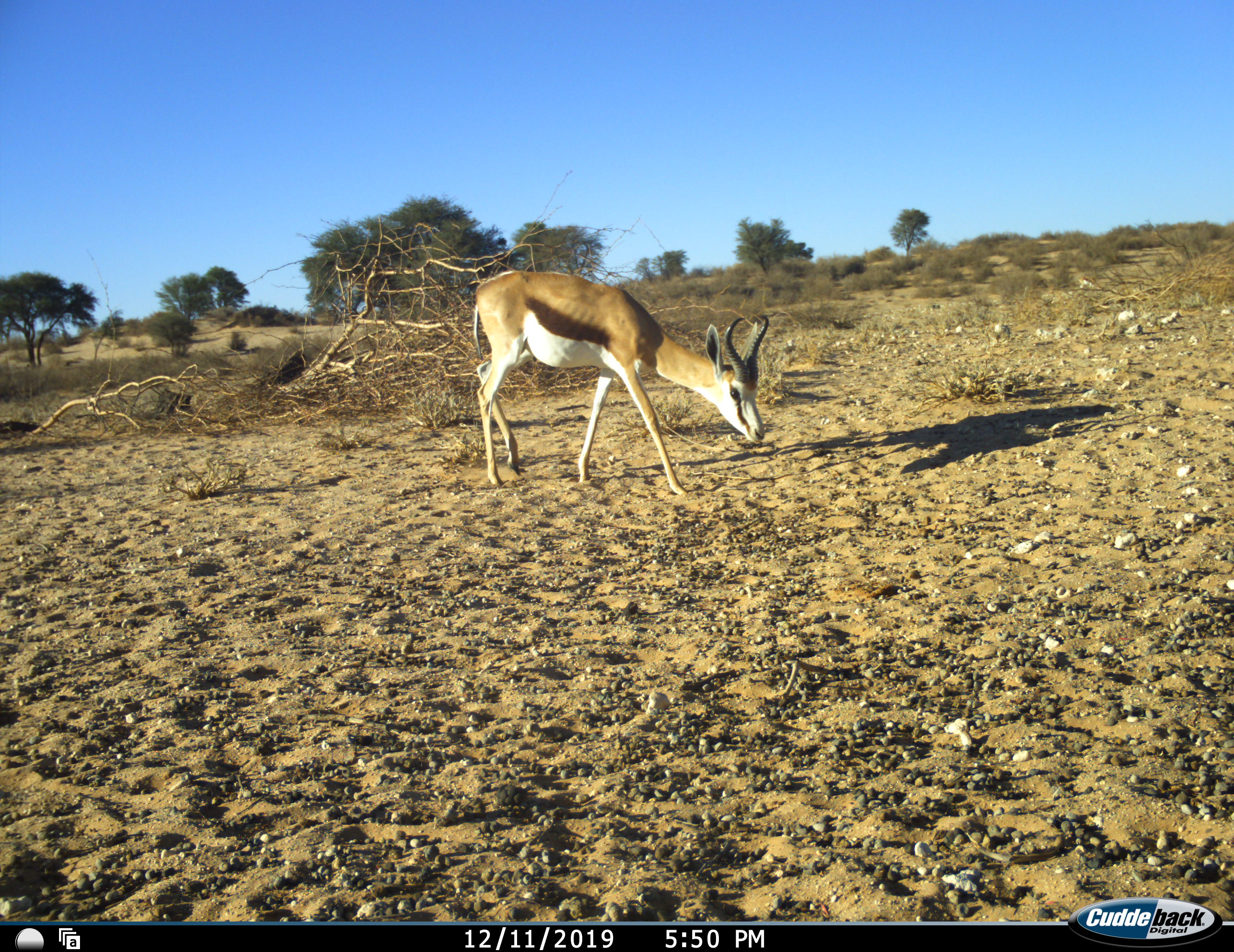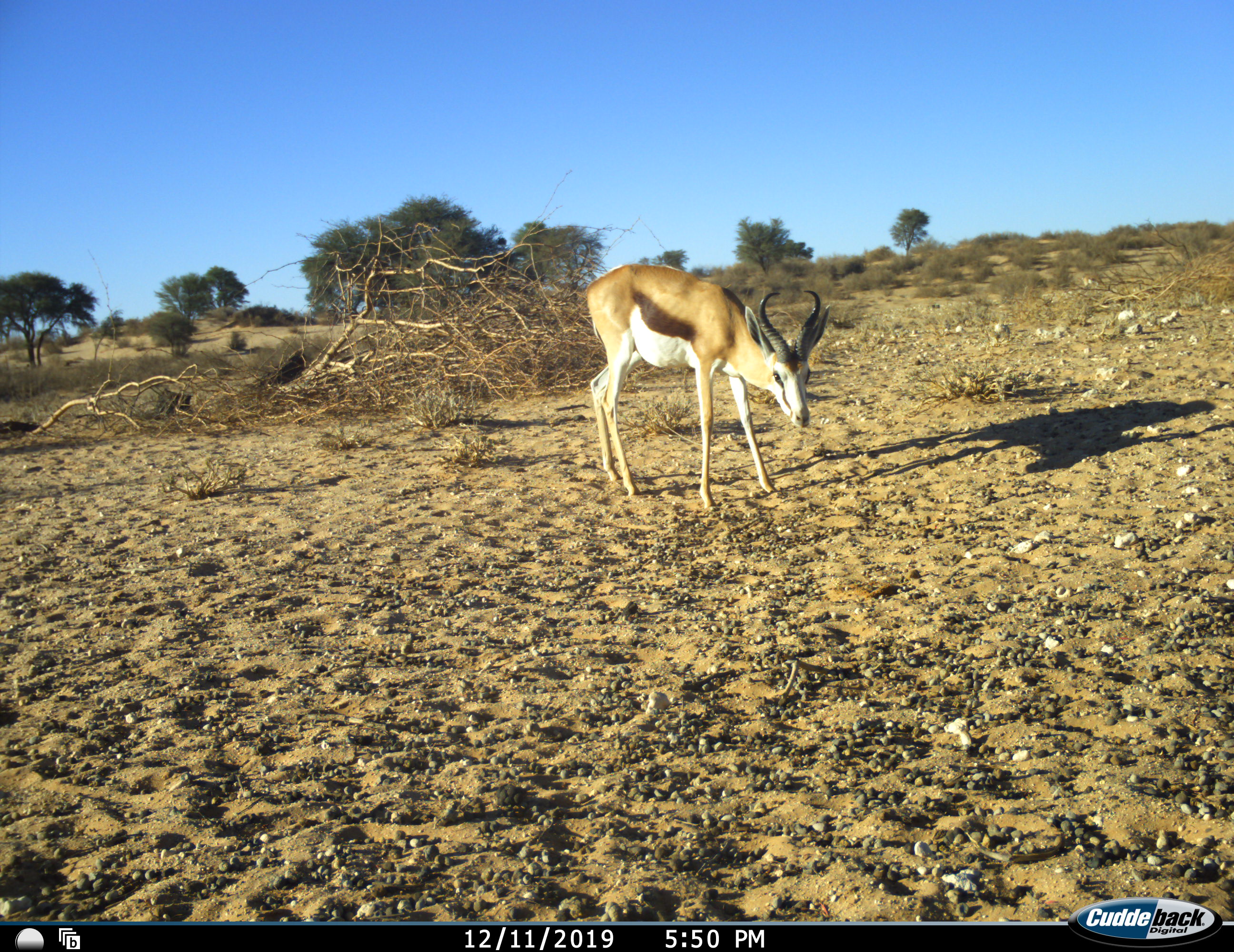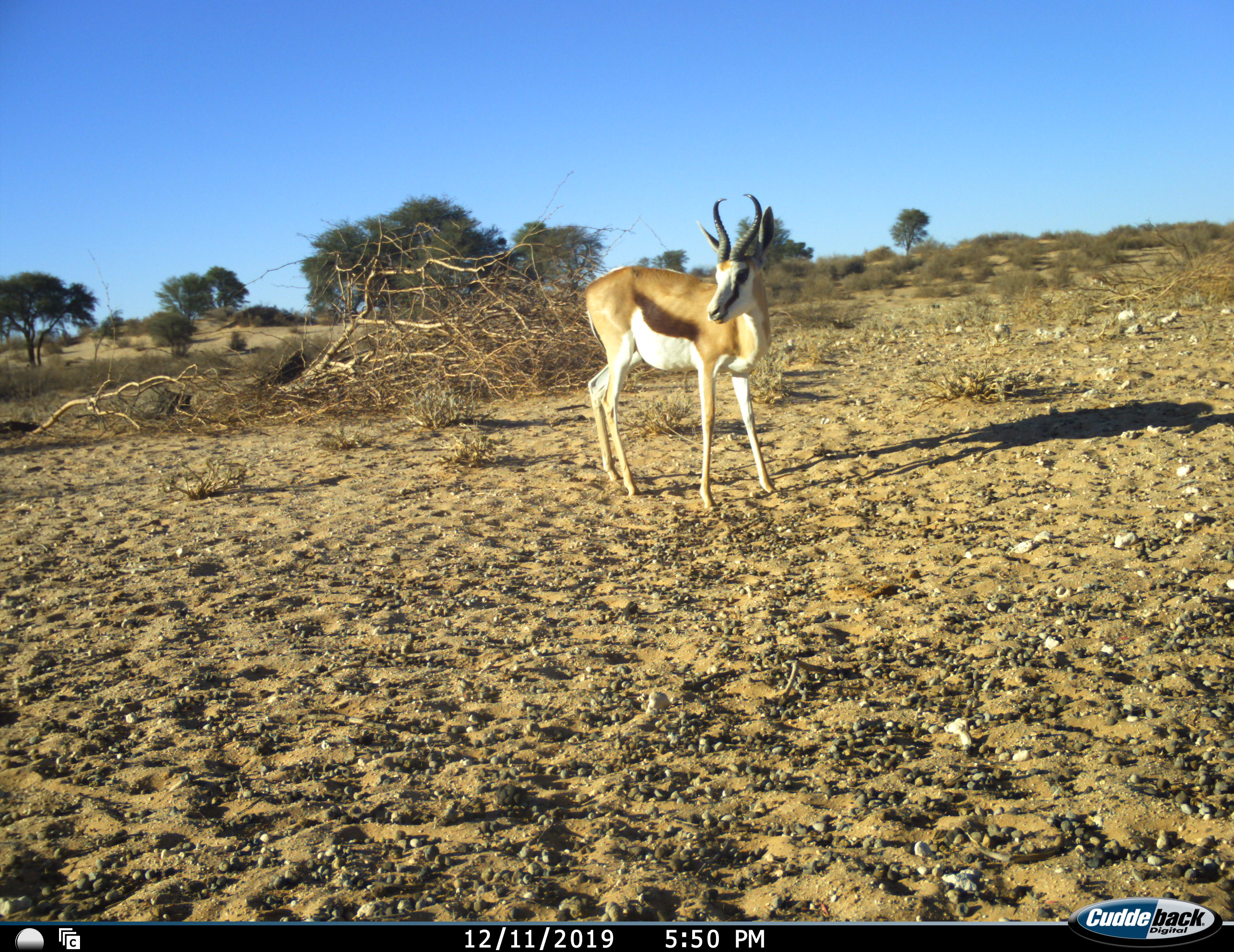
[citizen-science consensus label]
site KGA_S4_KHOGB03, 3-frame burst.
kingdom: Animalia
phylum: Chordata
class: Mammalia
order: Artiodactyla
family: Bovidae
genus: Antidorcas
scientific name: Antidorcas marsupialis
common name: springbok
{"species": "springbok (Antidorcas marsupialis)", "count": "1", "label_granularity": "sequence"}